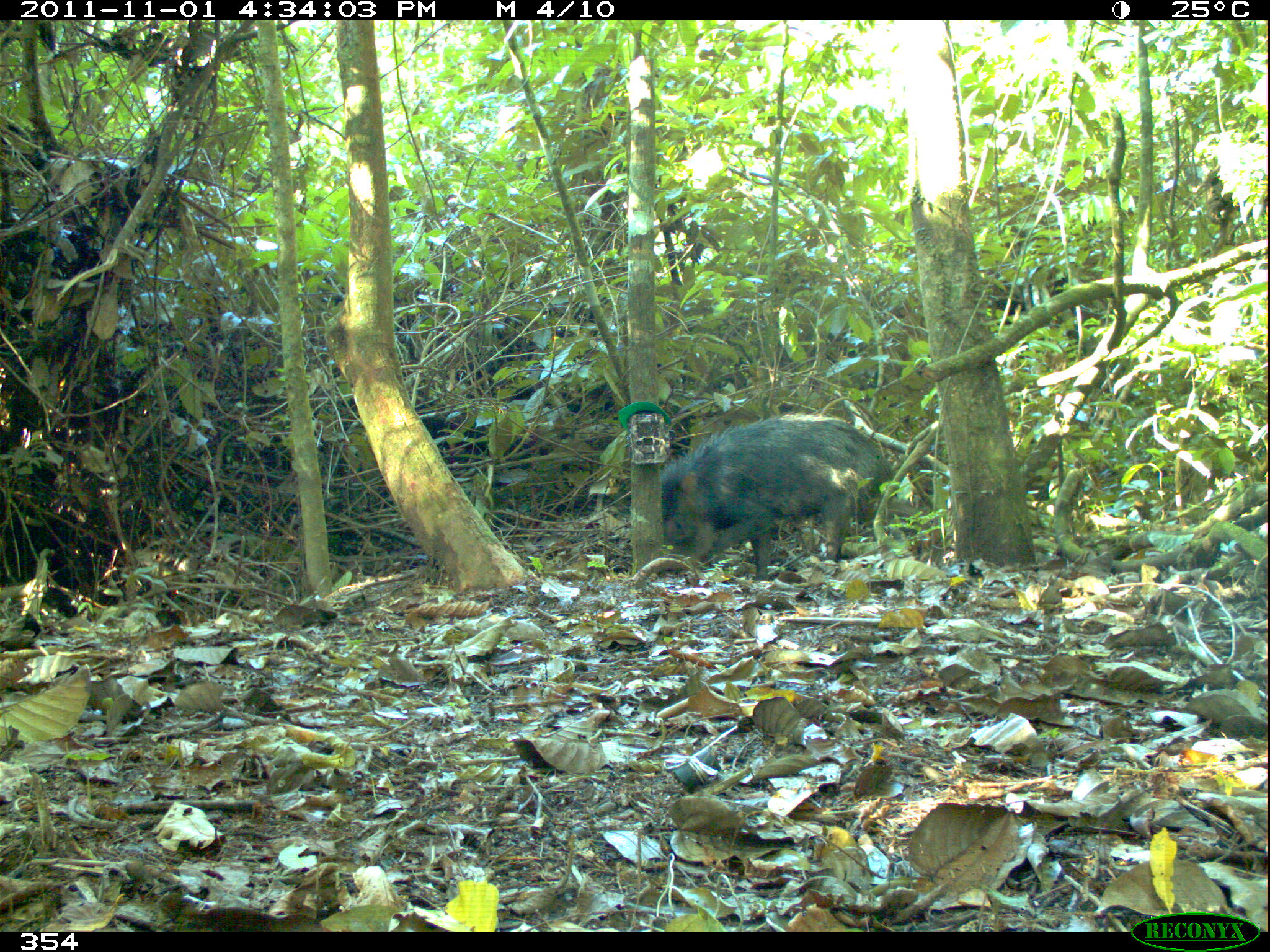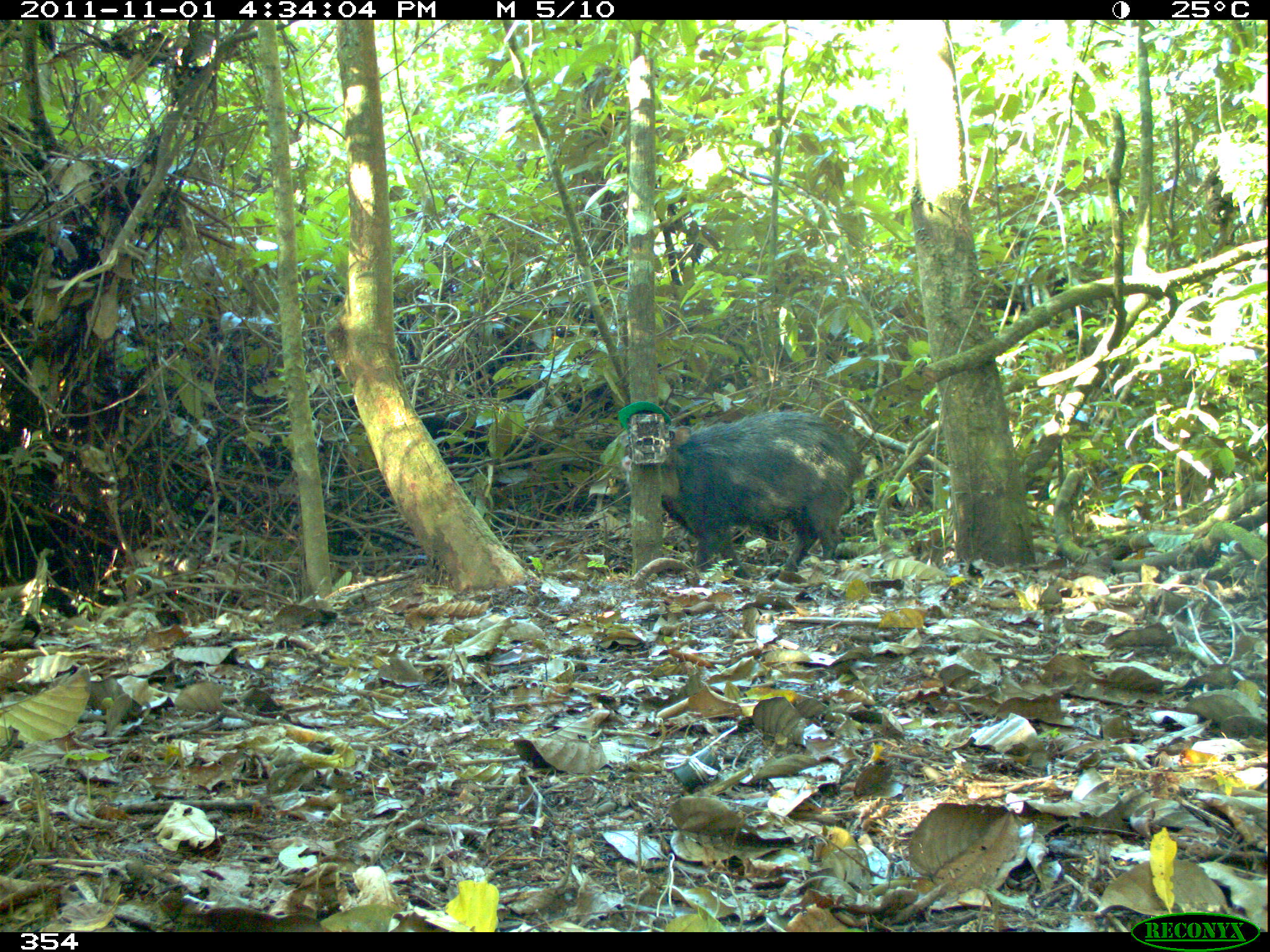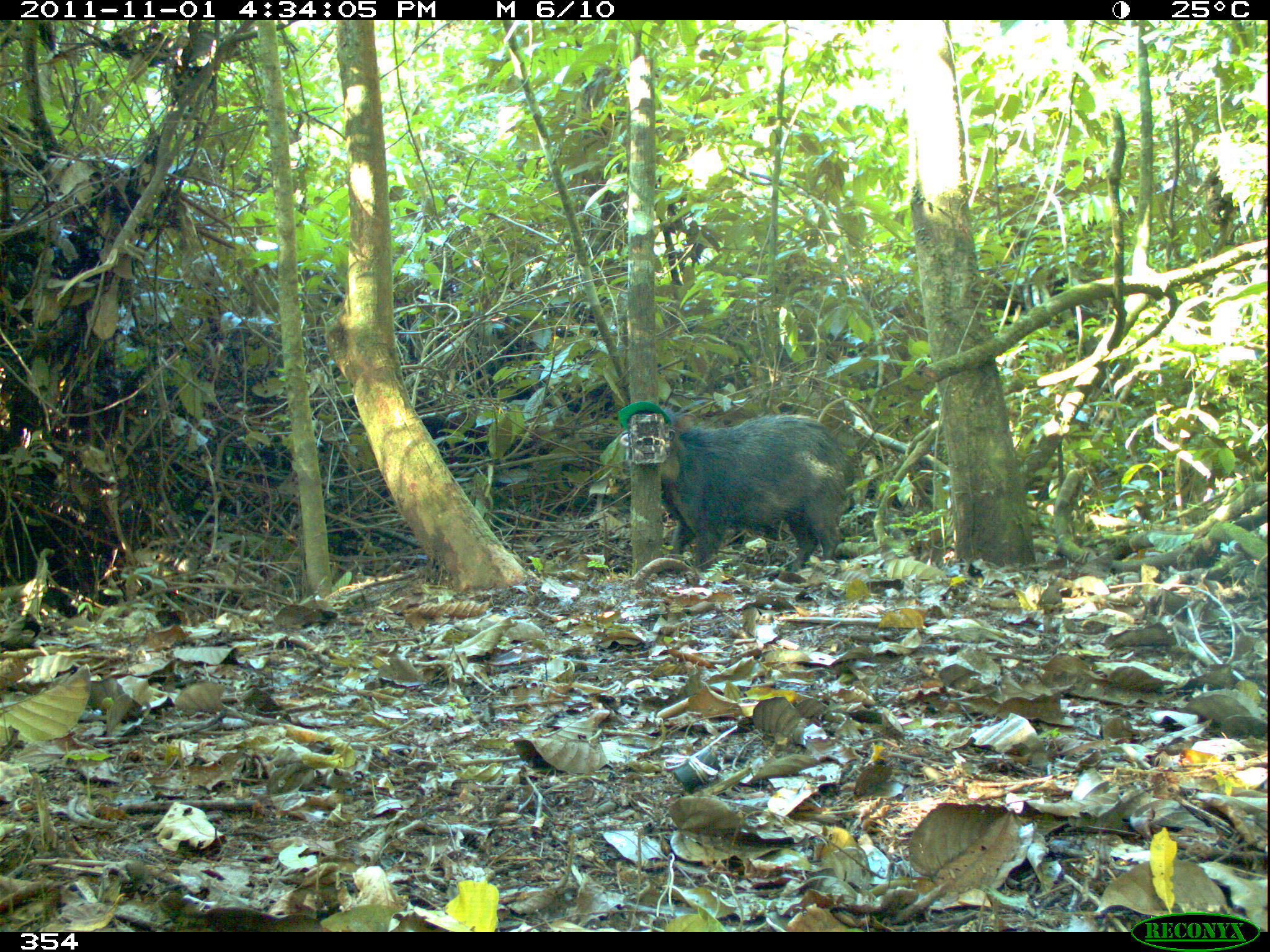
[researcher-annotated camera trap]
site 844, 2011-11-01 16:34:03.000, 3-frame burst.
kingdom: Animalia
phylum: Chordata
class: Mammalia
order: Artiodactyla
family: Tayassuidae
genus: Tayassu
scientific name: Tayassu pecari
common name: white-lipped peccary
Tayassu pecari (white-lipped peccary).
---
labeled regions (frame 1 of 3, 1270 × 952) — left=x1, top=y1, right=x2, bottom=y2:
tayassu pecari: left=660, top=412, right=891, bottom=577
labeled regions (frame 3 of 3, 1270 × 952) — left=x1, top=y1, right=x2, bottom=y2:
tayassu pecari: left=618, top=403, right=854, bottom=572